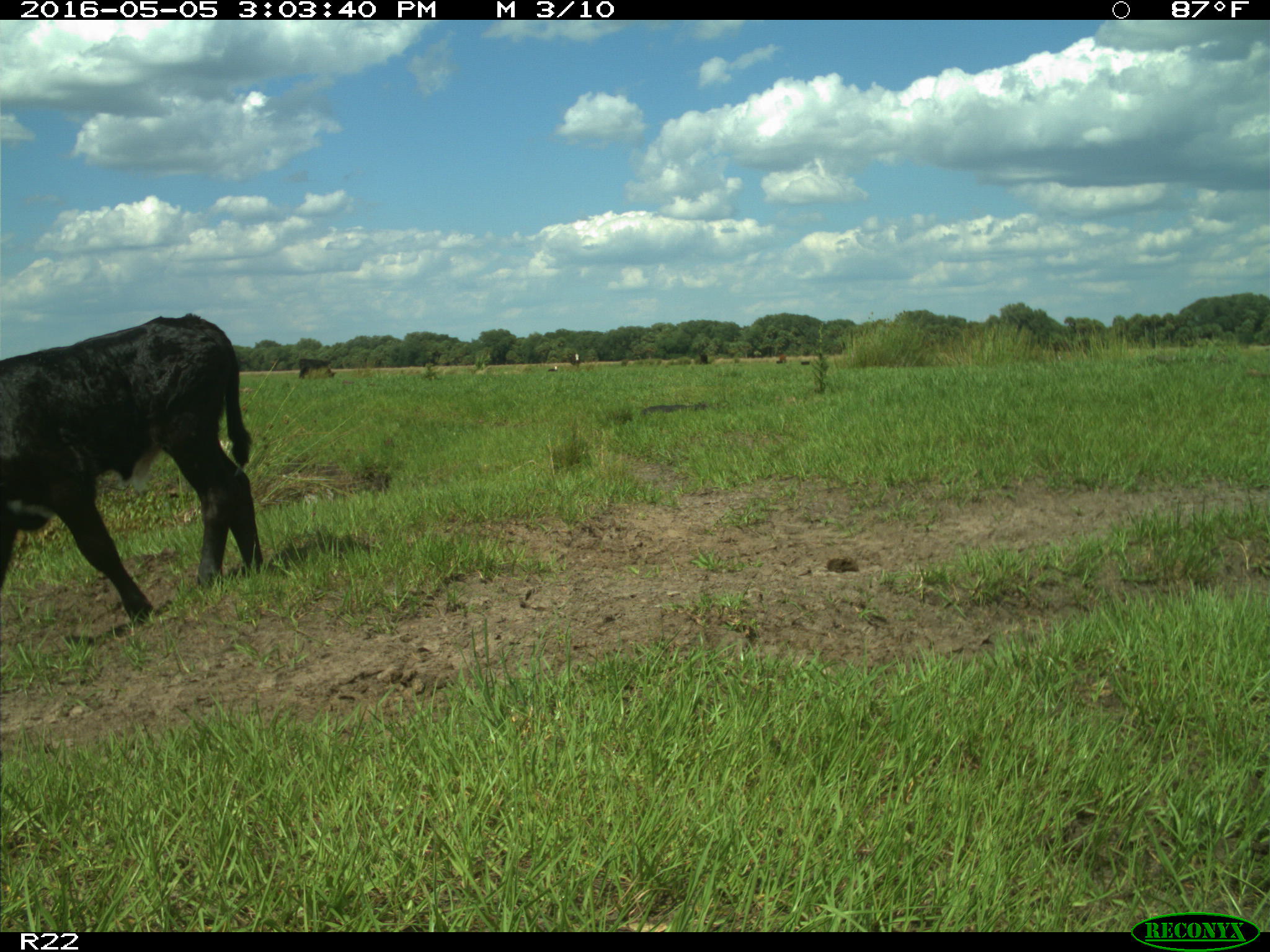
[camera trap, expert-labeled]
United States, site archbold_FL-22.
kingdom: Animalia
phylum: Chordata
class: Mammalia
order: Artiodactyla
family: Bovidae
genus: Bos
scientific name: Bos taurus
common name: domestic cow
Bos taurus (domestic cow).